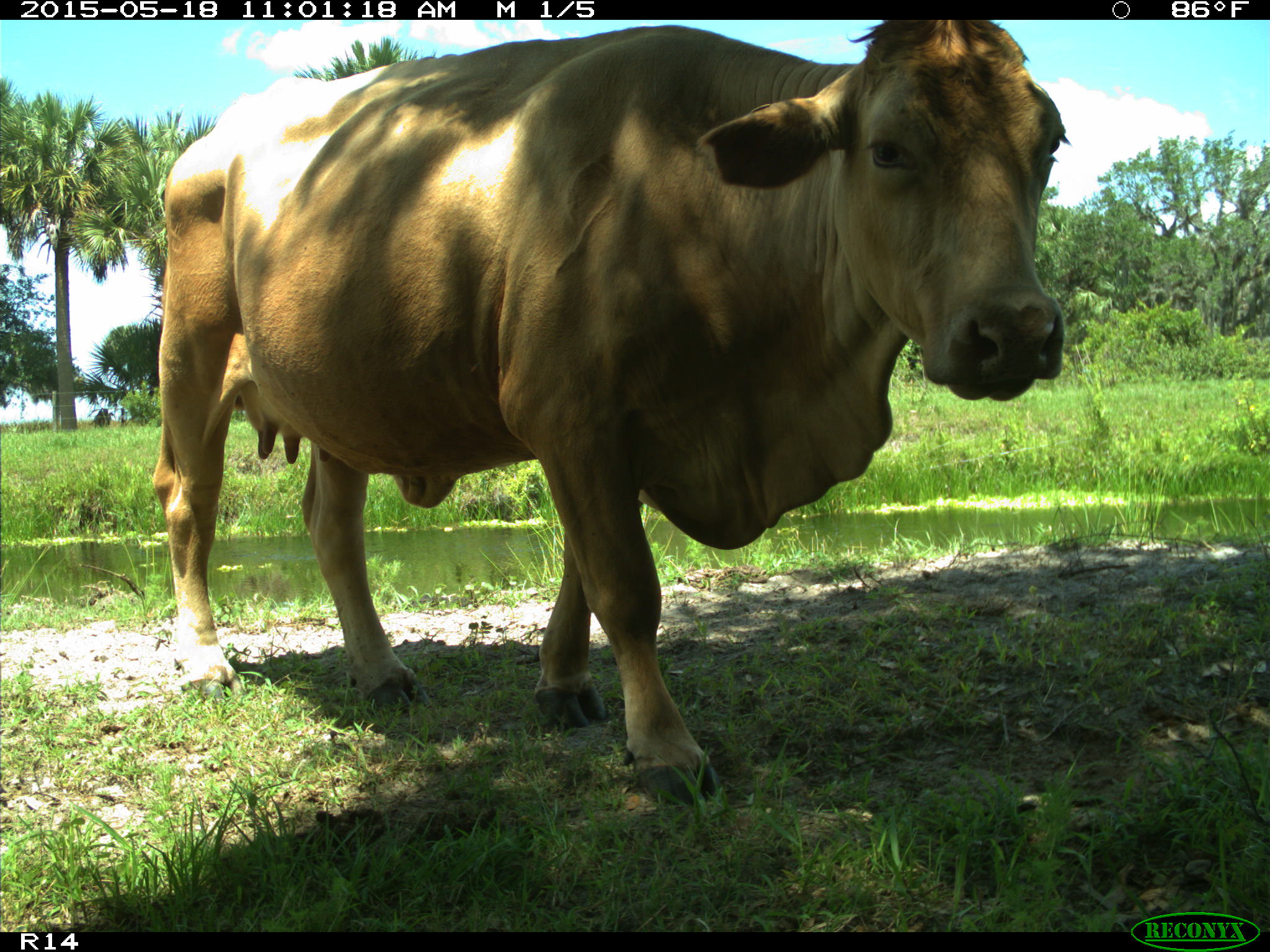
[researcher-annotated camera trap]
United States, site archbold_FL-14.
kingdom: Animalia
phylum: Chordata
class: Mammalia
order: Artiodactyla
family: Bovidae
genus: Bos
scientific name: Bos taurus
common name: domestic cow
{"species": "Bos taurus (domestic cow)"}